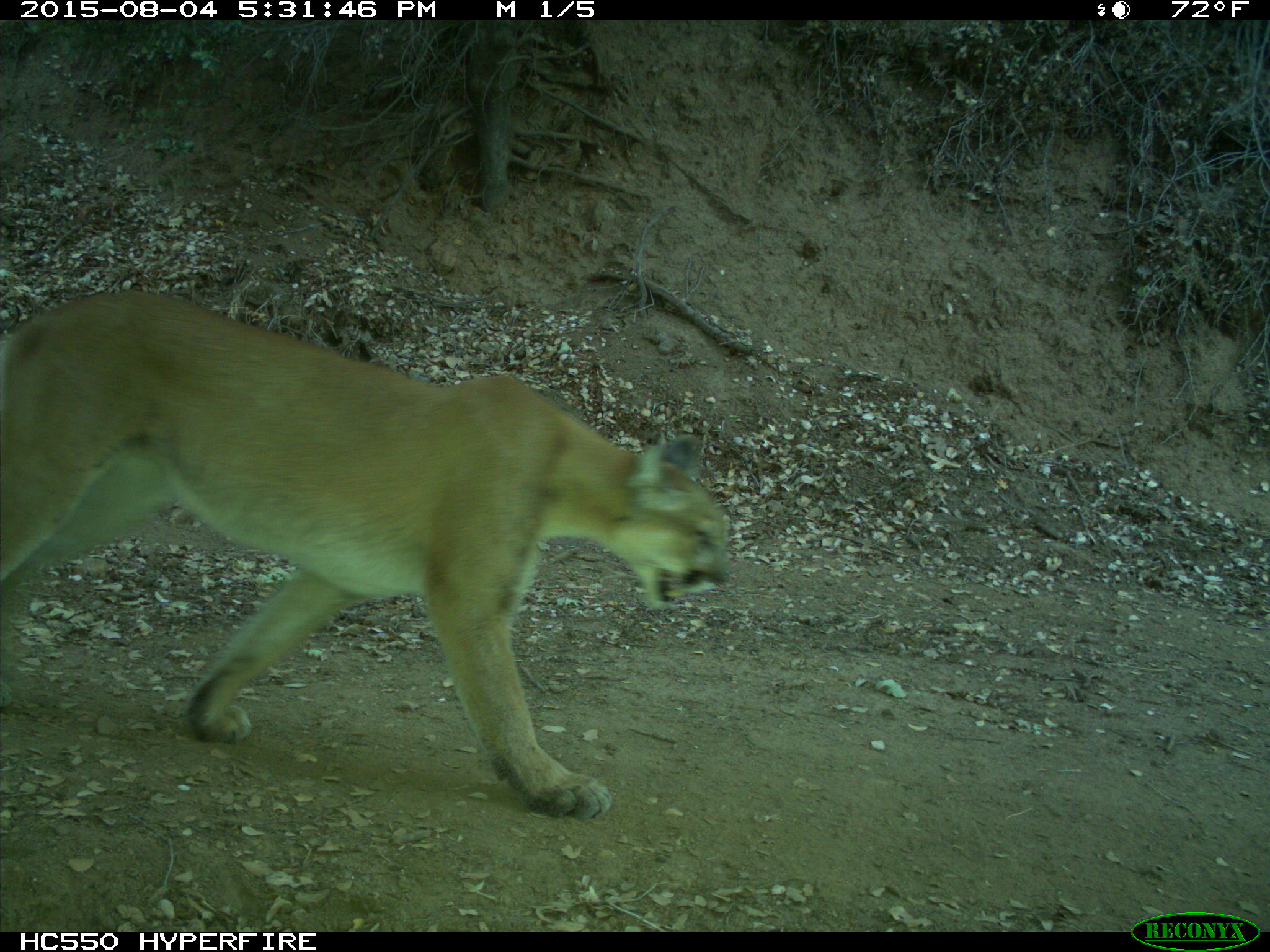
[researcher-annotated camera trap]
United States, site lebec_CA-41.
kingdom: Animalia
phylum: Chordata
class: Mammalia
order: Carnivora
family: Felidae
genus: Puma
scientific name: Puma concolor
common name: mountain lion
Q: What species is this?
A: Puma concolor (mountain lion).